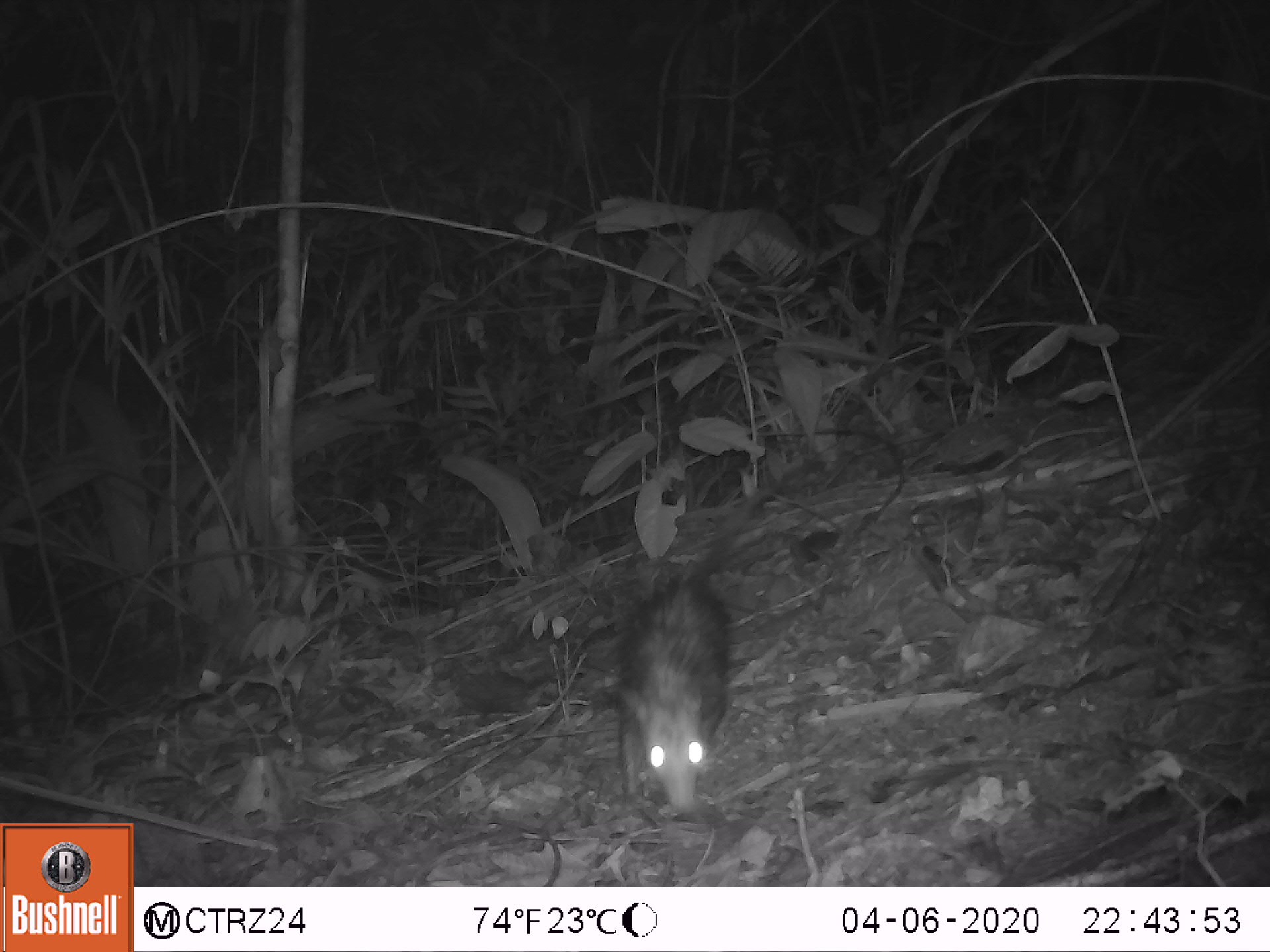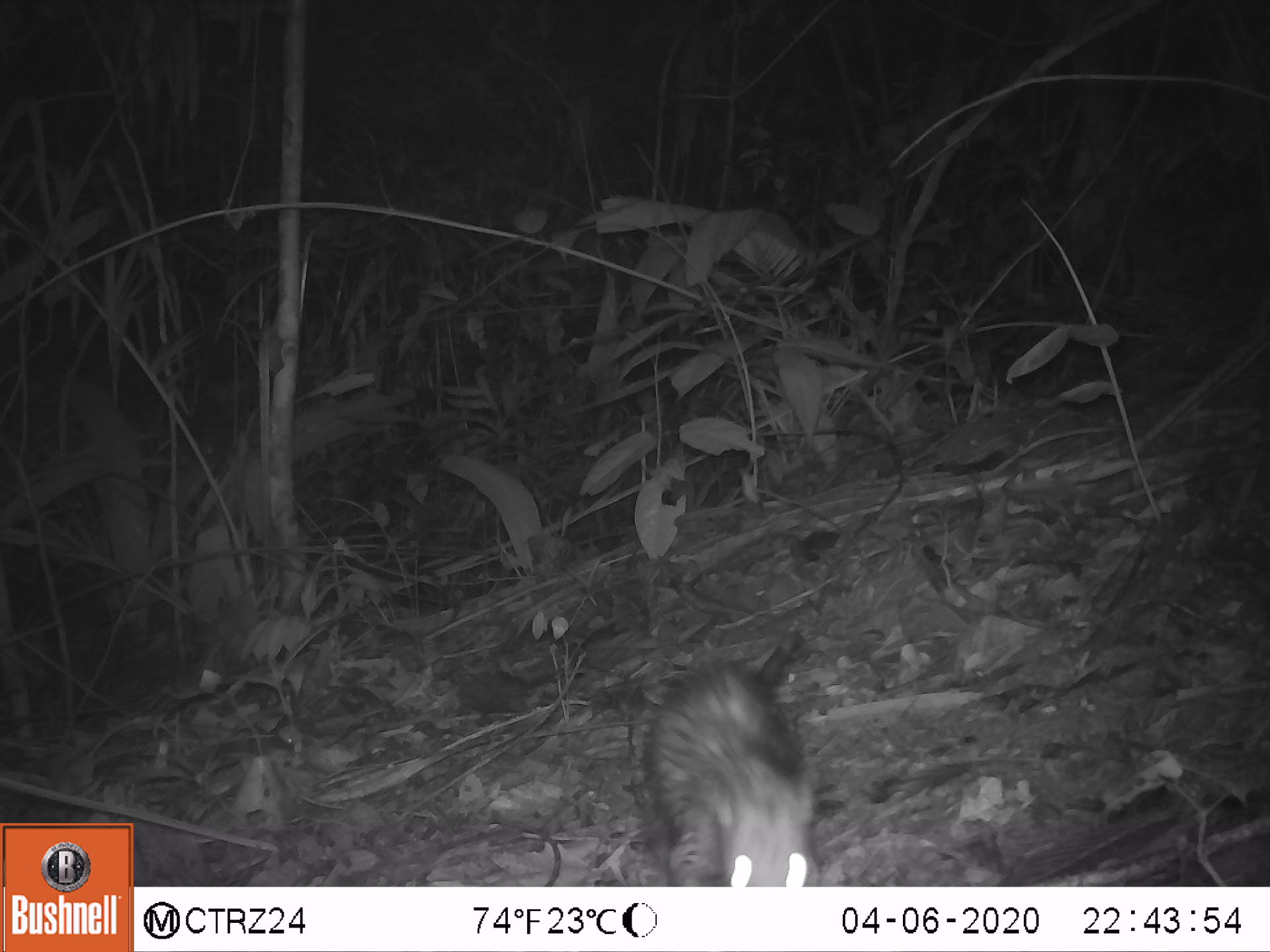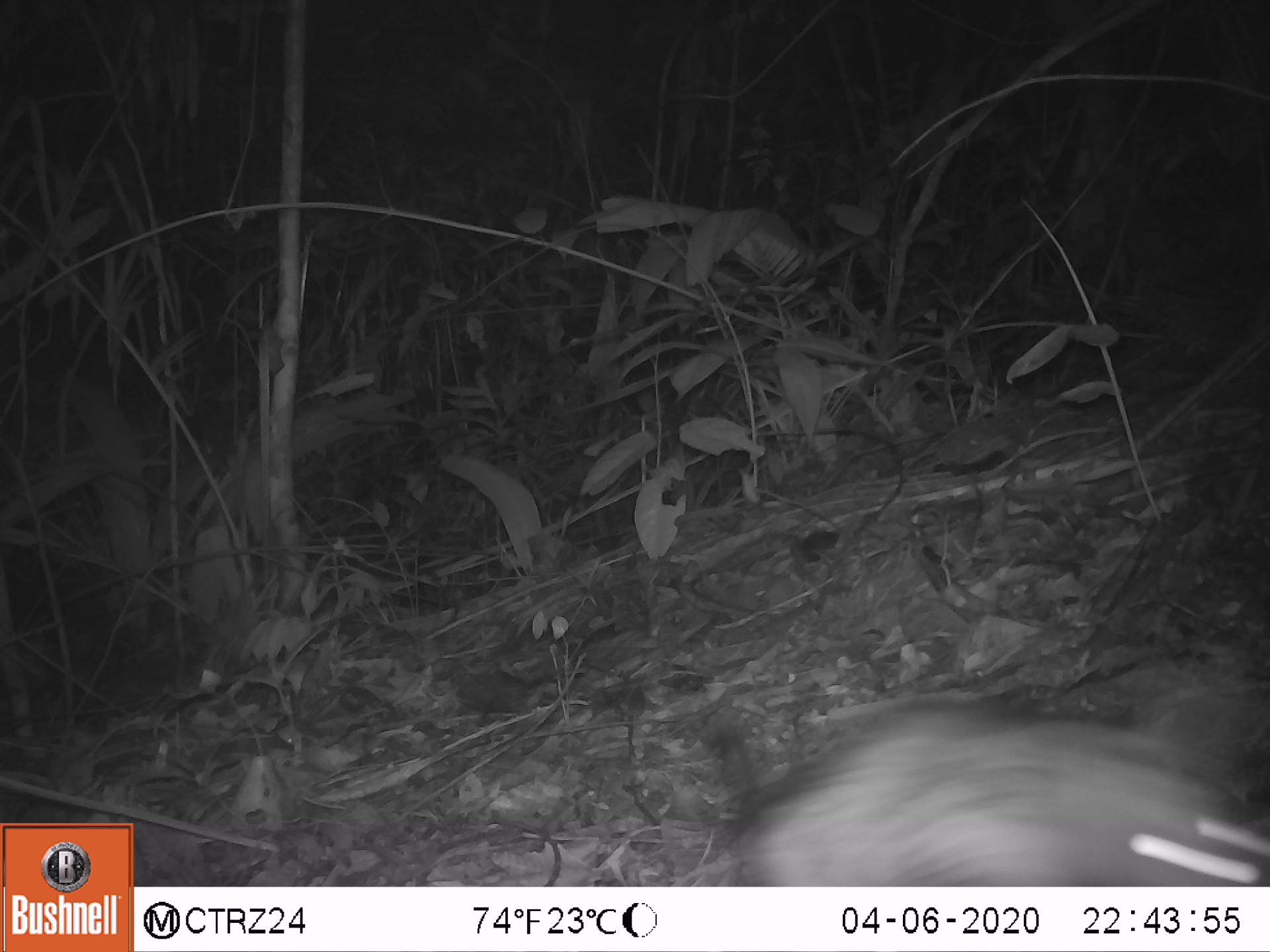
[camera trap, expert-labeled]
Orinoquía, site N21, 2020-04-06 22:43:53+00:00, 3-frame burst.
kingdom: Animalia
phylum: Chordata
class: Mammalia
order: Didelphimorphia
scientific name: Didelphimorphia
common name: possum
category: unknown possum